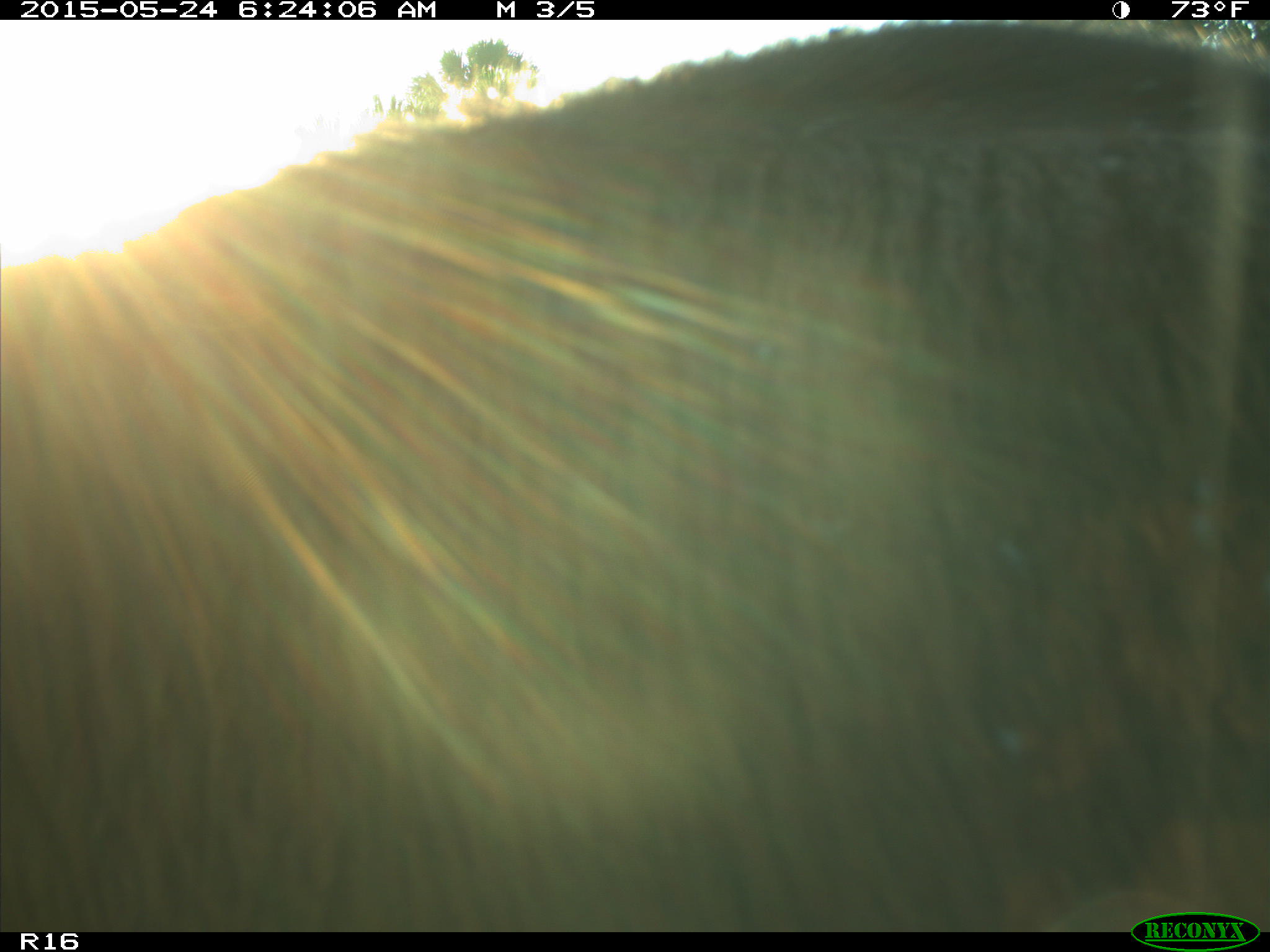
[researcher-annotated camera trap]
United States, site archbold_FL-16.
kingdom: Animalia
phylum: Chordata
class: Mammalia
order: Artiodactyla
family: Bovidae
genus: Bos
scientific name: Bos taurus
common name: domestic cow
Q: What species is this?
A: Bos taurus (domestic cow).